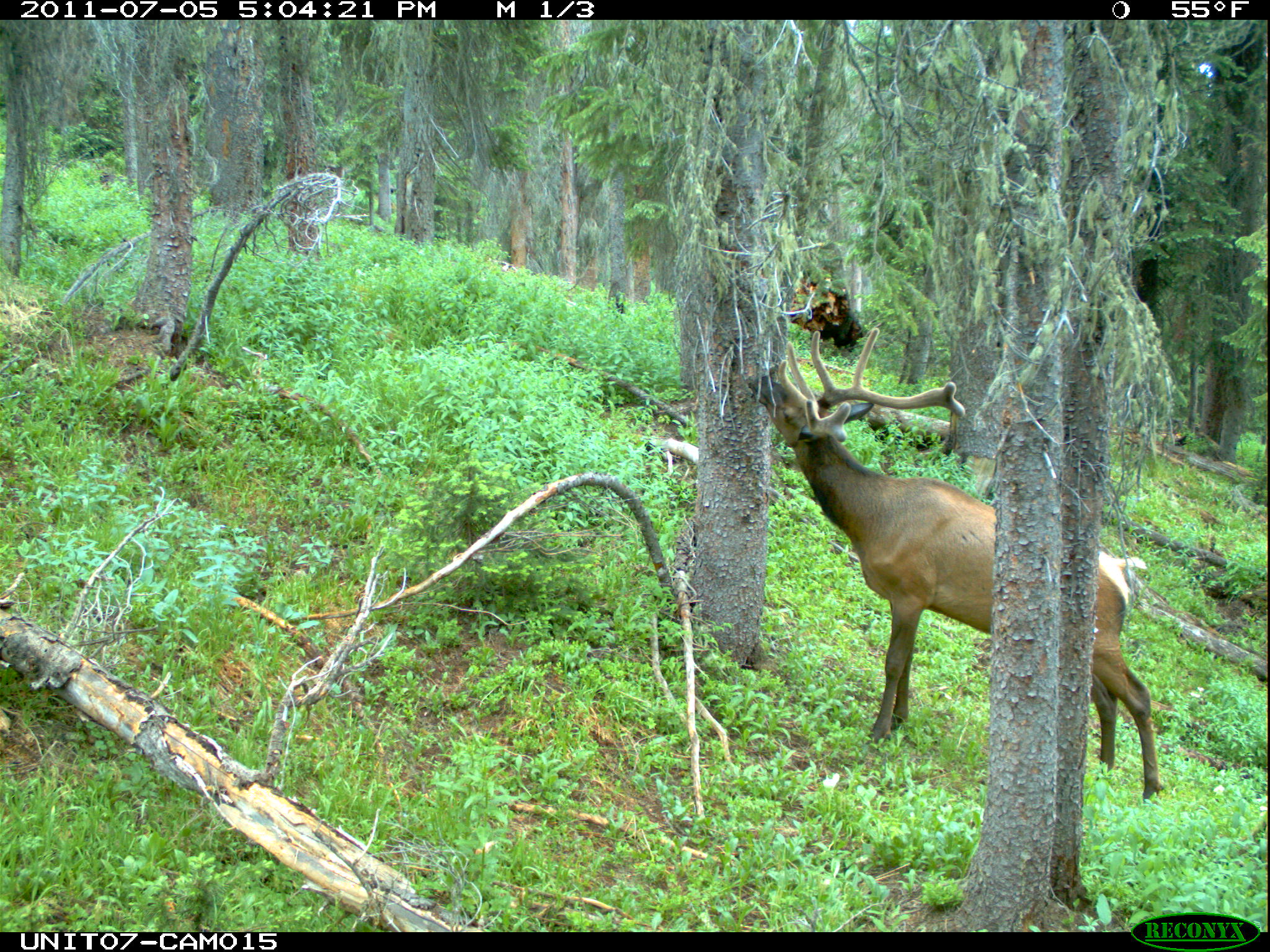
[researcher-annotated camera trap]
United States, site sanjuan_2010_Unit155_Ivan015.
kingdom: Animalia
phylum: Chordata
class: Mammalia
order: Artiodactyla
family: Cervidae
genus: Cervus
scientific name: Cervus elaphus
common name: red deer